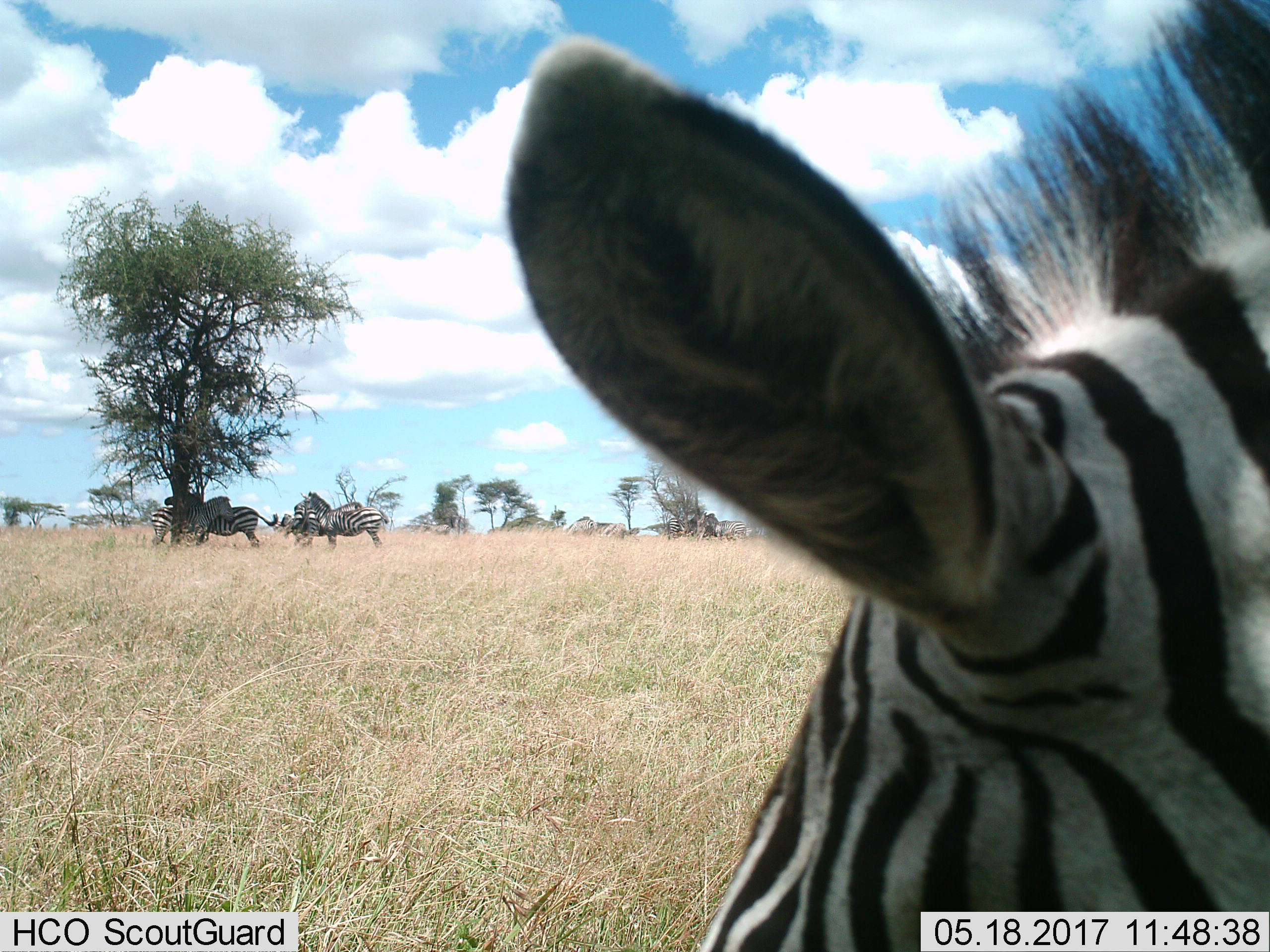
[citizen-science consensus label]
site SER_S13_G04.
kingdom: Animalia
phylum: Chordata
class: Mammalia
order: Perissodactyla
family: Equidae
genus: Equus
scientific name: Equus quagga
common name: plains zebra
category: zebraplains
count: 9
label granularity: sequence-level